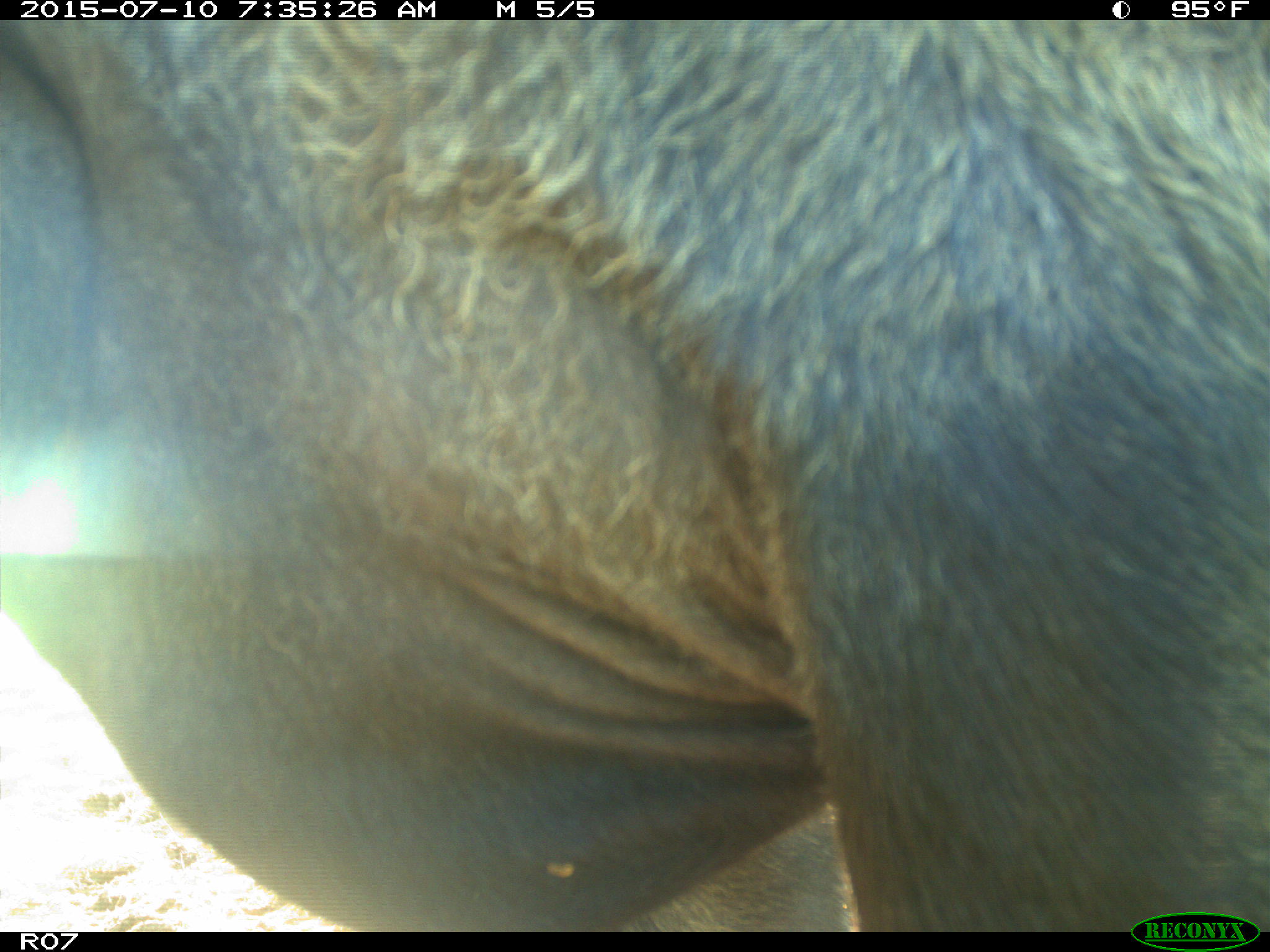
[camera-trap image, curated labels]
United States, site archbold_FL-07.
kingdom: Animalia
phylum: Chordata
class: Mammalia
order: Artiodactyla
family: Bovidae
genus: Bos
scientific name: Bos taurus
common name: domestic cow